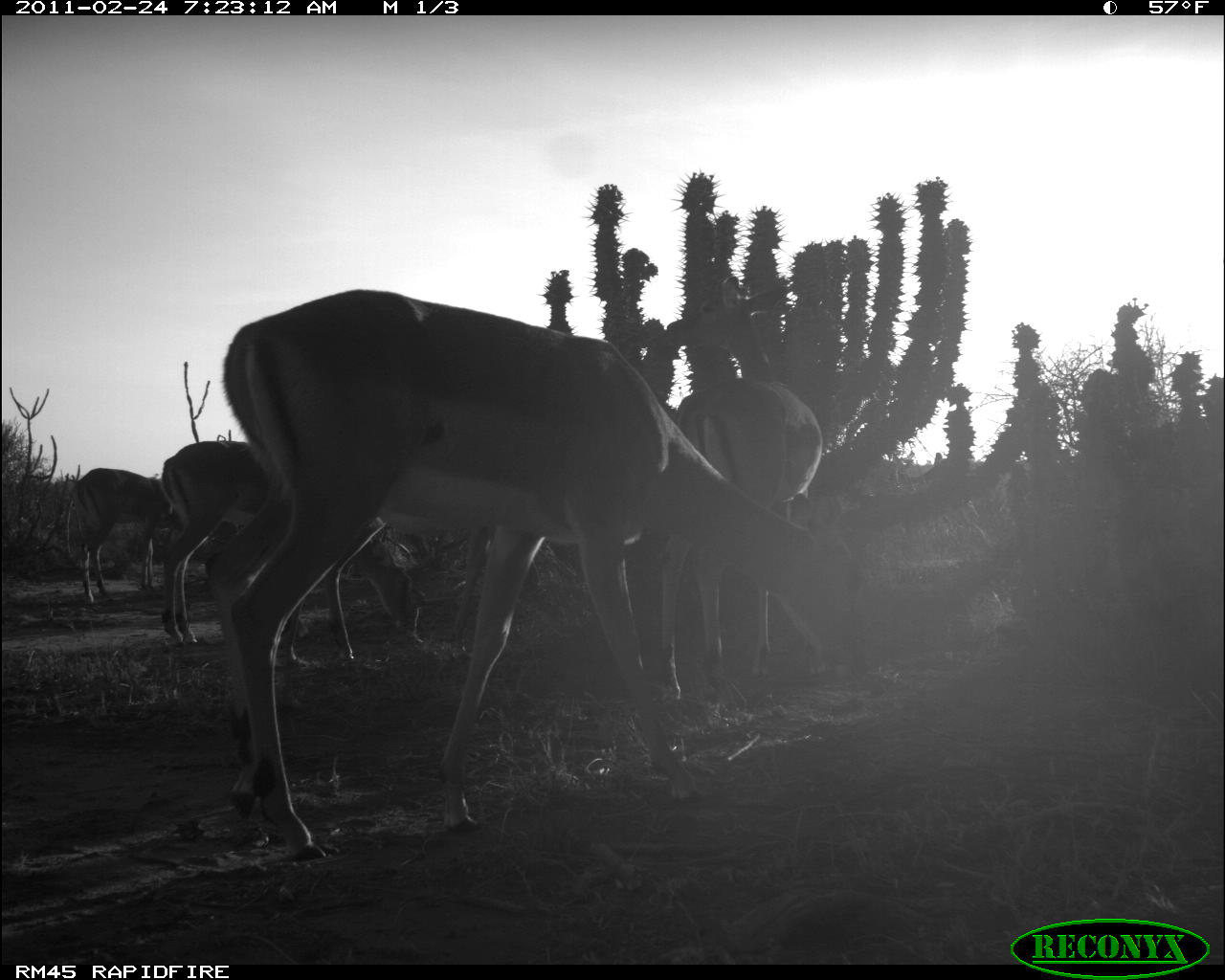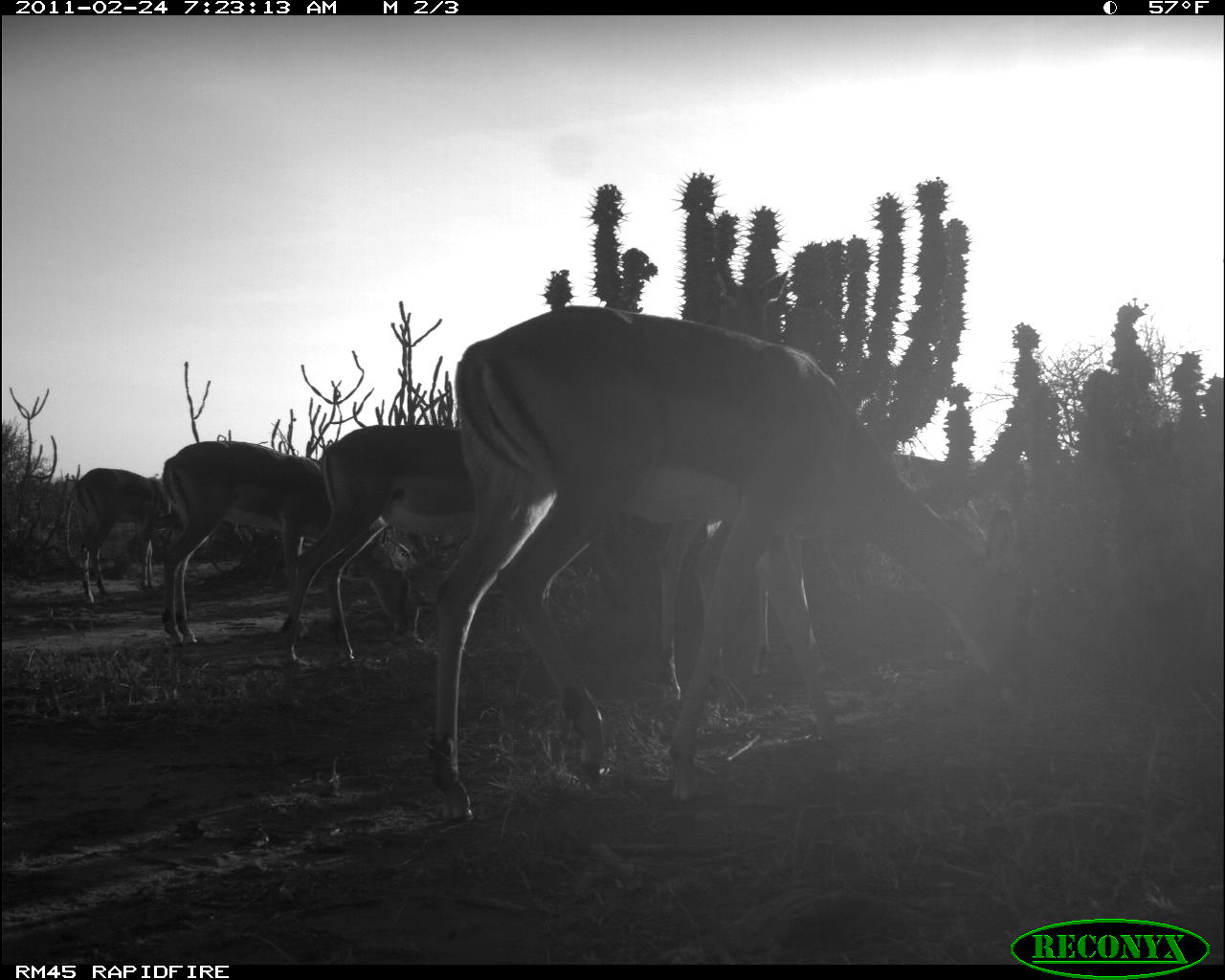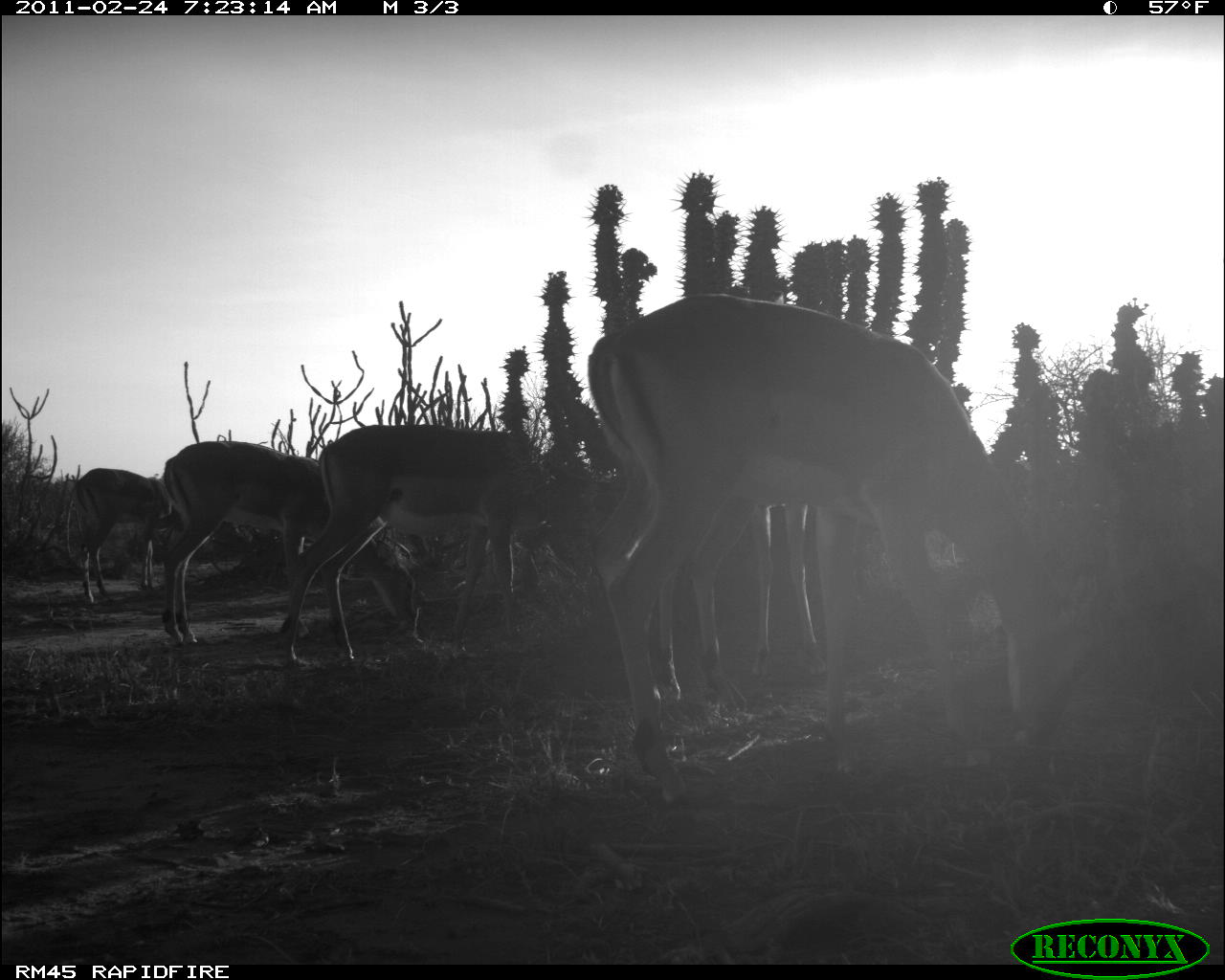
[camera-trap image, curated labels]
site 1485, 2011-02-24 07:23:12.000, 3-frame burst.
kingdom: Animalia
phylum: Chordata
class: Mammalia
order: Artiodactyla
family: Bovidae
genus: Aepyceros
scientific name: Aepyceros melampus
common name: impala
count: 4